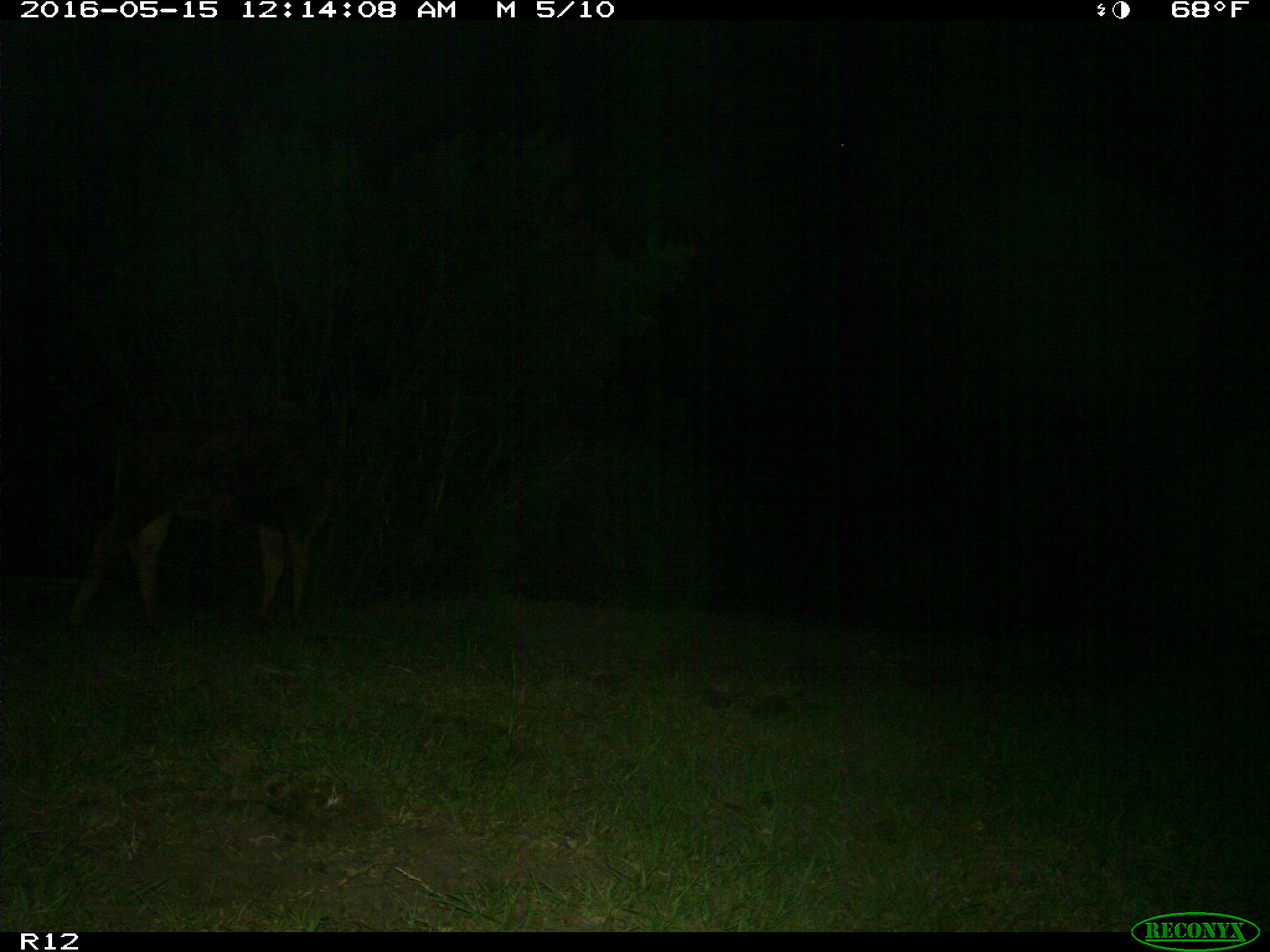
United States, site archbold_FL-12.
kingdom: Animalia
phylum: Chordata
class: Mammalia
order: Artiodactyla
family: Bovidae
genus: Bos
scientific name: Bos taurus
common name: domestic cow